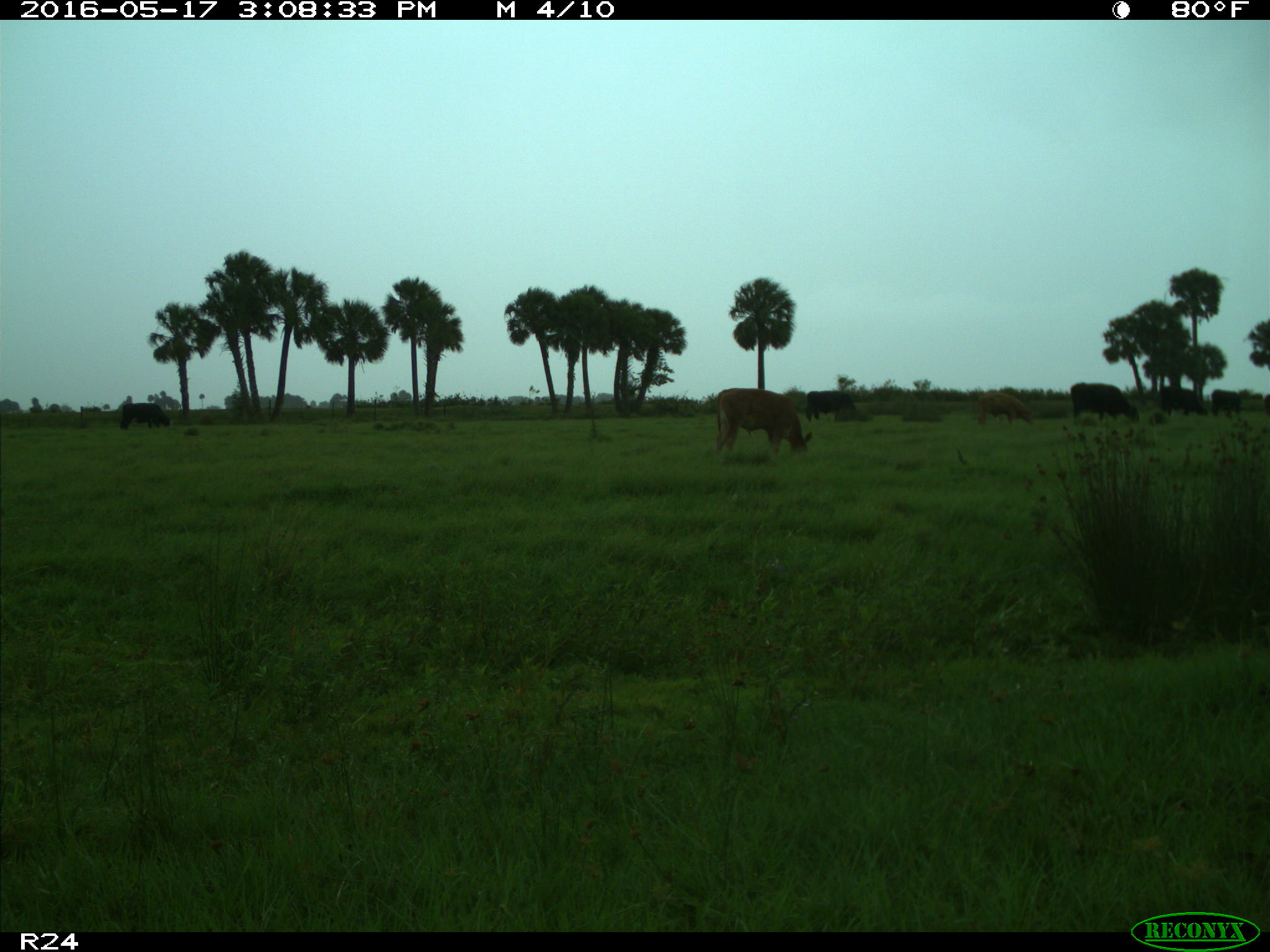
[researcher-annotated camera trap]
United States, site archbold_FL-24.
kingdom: Animalia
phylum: Chordata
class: Mammalia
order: Artiodactyla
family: Bovidae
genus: Bos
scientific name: Bos taurus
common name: domestic cow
Bos taurus (domestic cow).